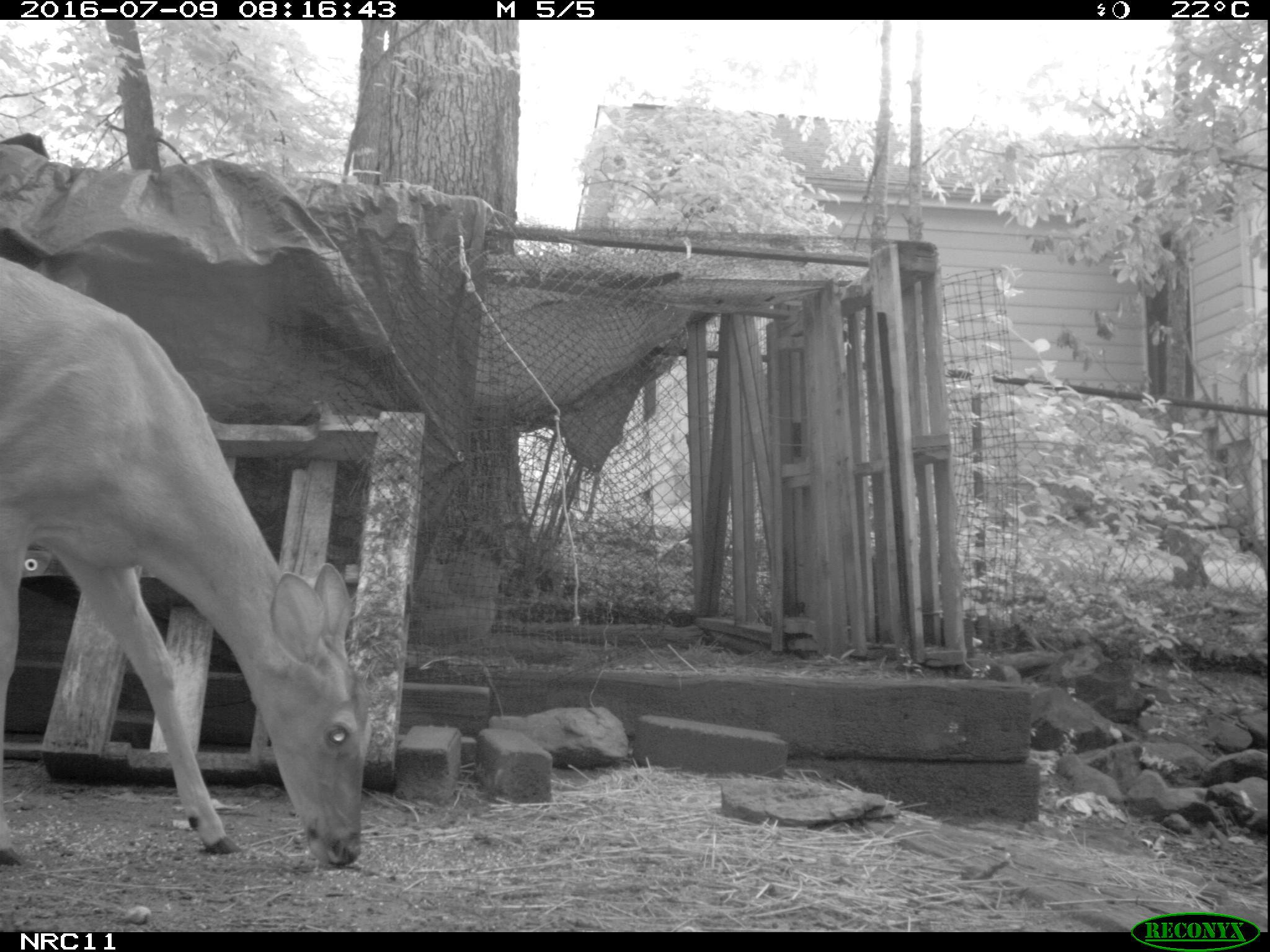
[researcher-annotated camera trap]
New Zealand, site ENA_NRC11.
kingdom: Animalia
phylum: Chordata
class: Mammalia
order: Artiodactyla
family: Cervidae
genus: Odocoileus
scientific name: Odocoileus virginianus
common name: white-tailed deer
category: white tailed deer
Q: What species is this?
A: White tailed deer (white-tailed deer) (Odocoileus virginianus).